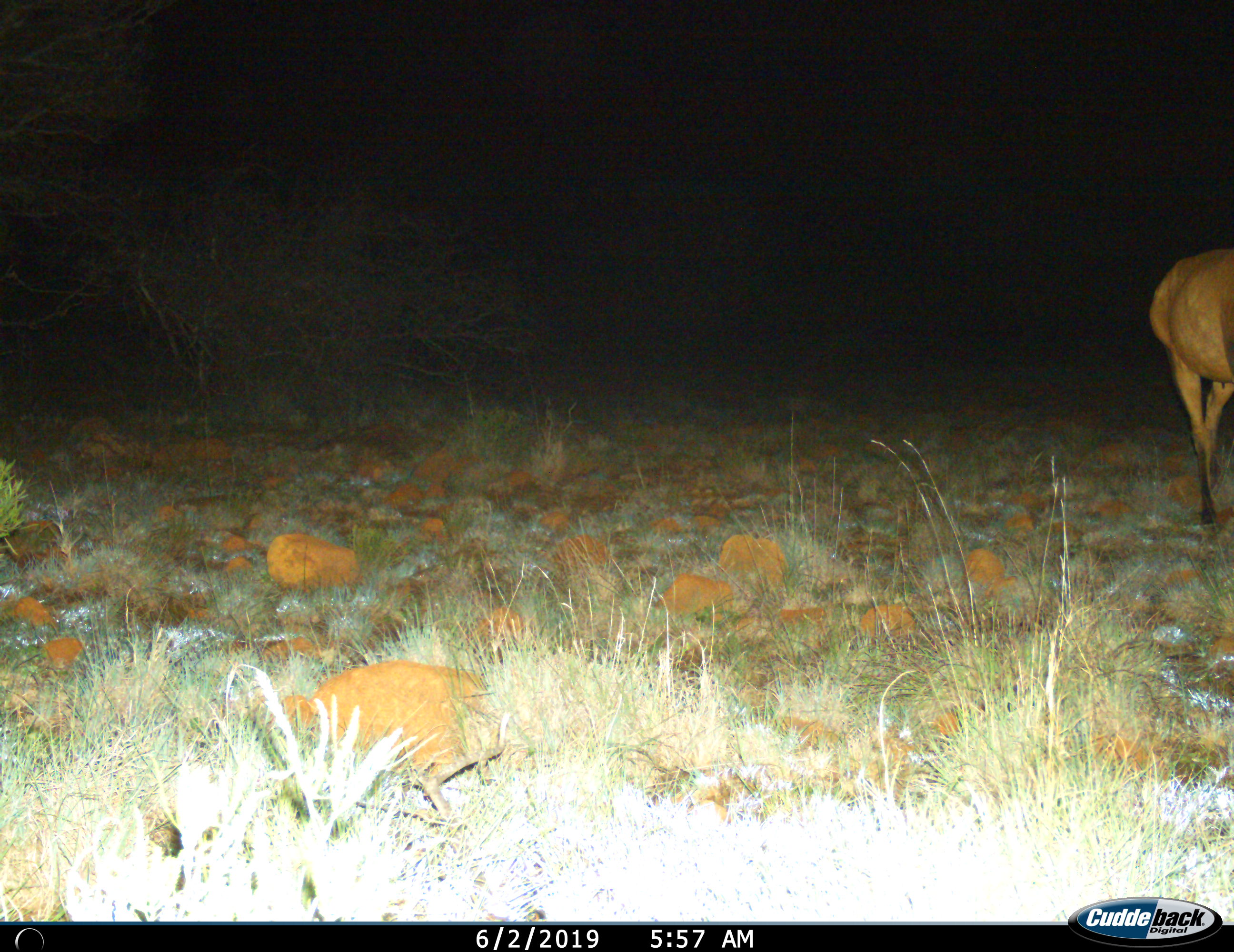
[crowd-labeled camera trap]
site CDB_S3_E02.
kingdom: Animalia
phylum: Chordata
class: Mammalia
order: Artiodactyla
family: Bovidae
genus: Alcelaphus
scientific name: Alcelaphus buselaphus caama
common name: red hartebeest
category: hartebeestred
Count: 1.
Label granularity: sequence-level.